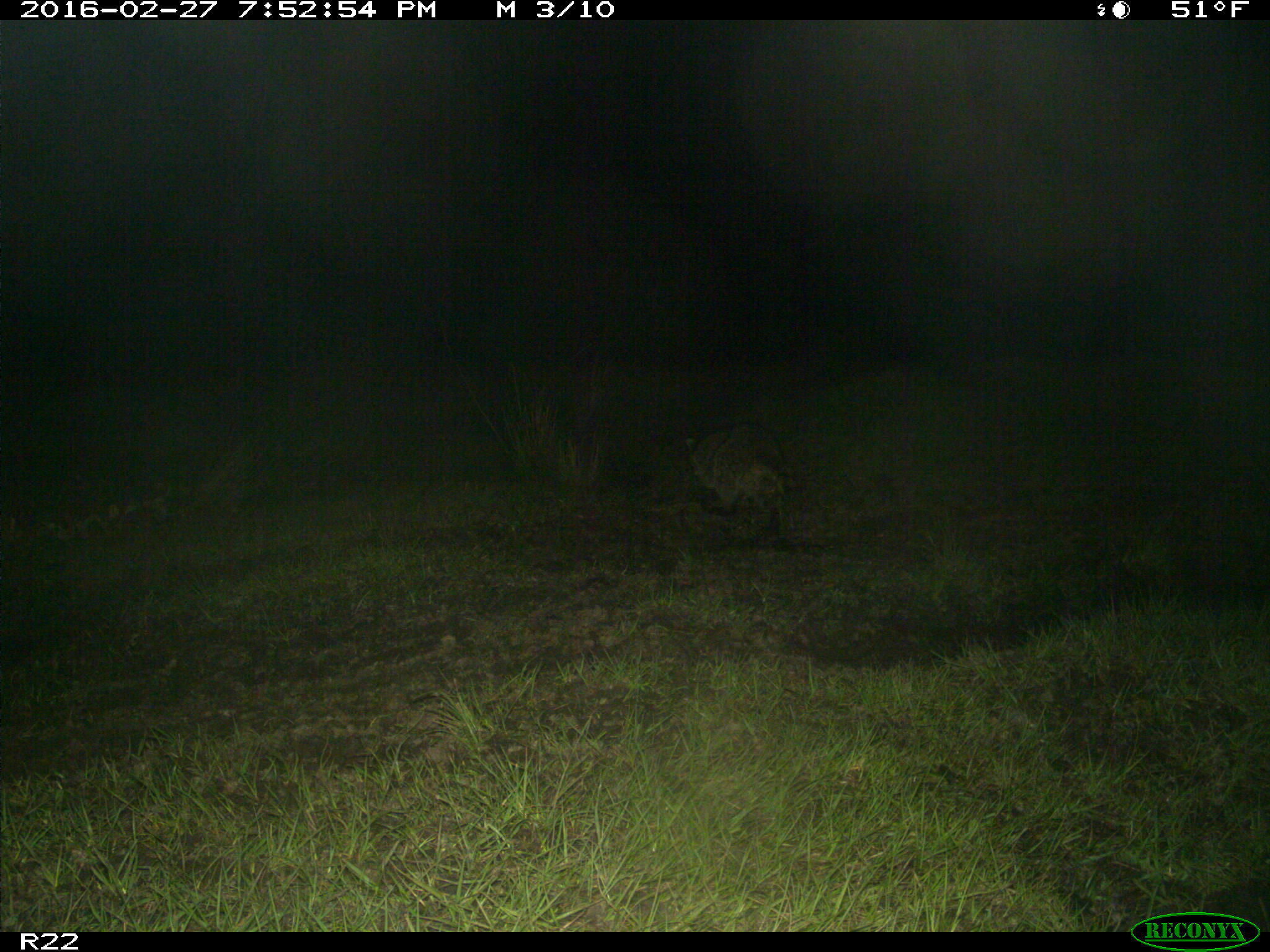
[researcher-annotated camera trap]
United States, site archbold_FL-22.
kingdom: Animalia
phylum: Chordata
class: Mammalia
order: Carnivora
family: Procyonidae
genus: Procyon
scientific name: Procyon lotor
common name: common raccoon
Procyon lotor (common raccoon).